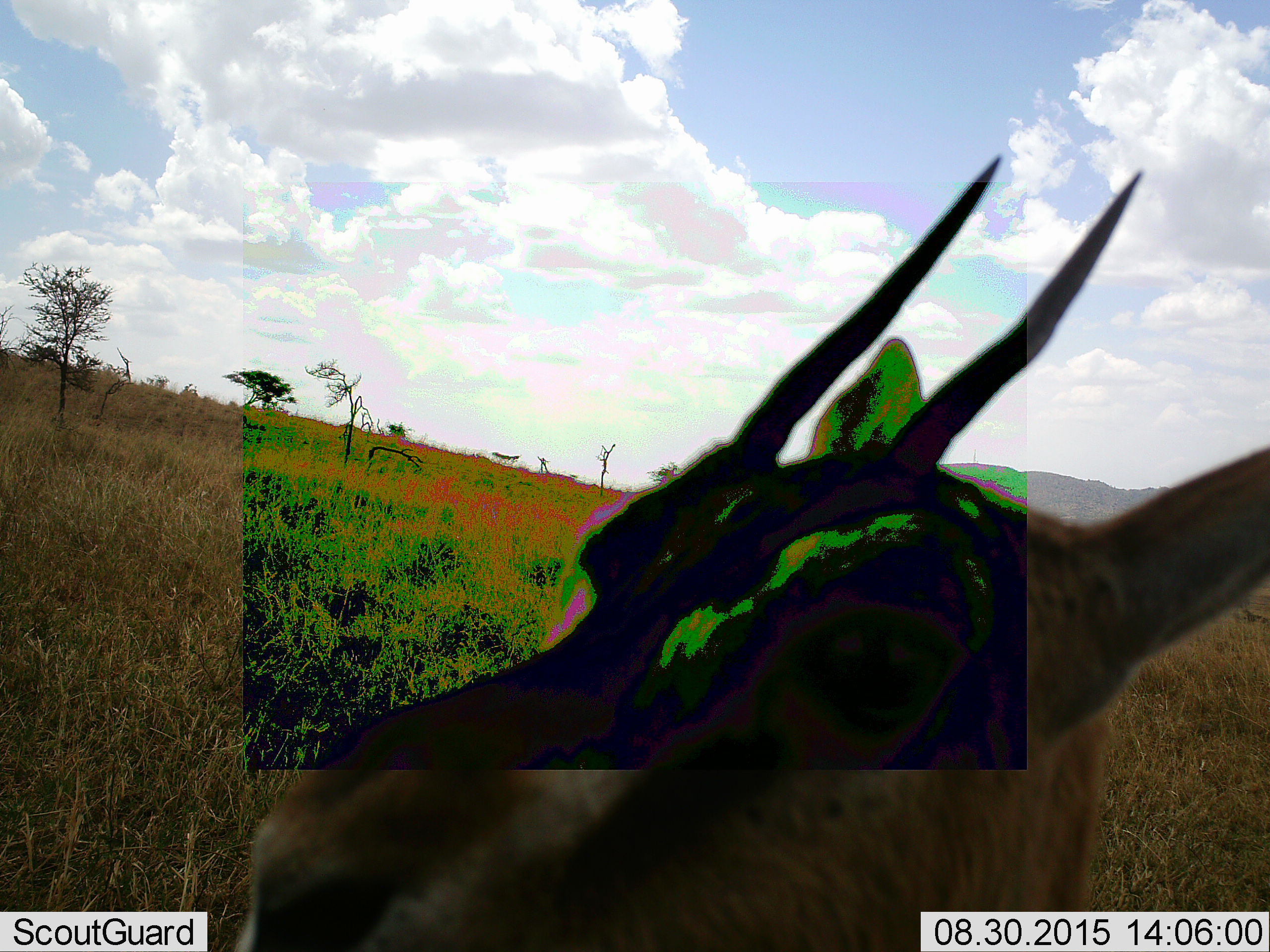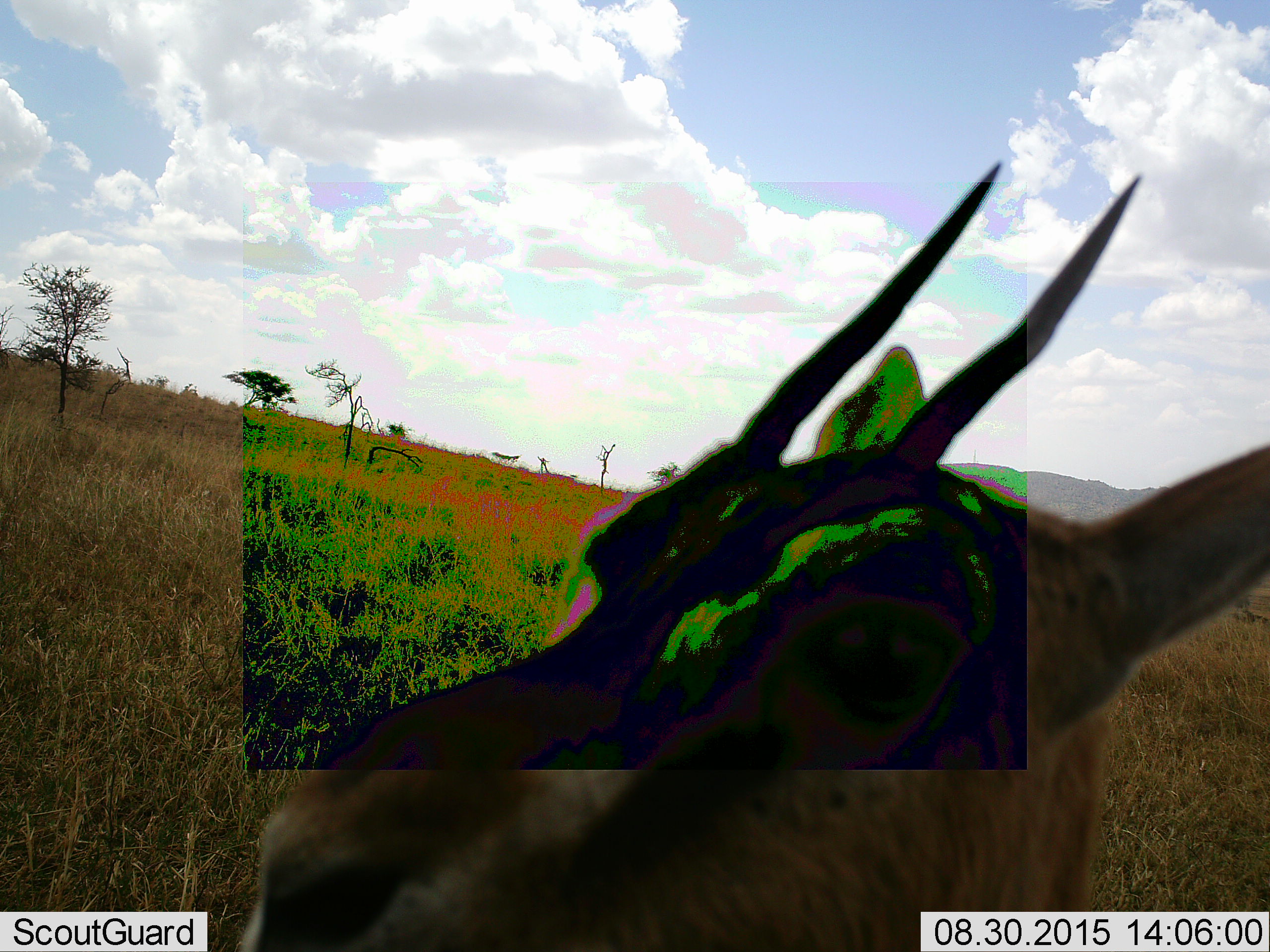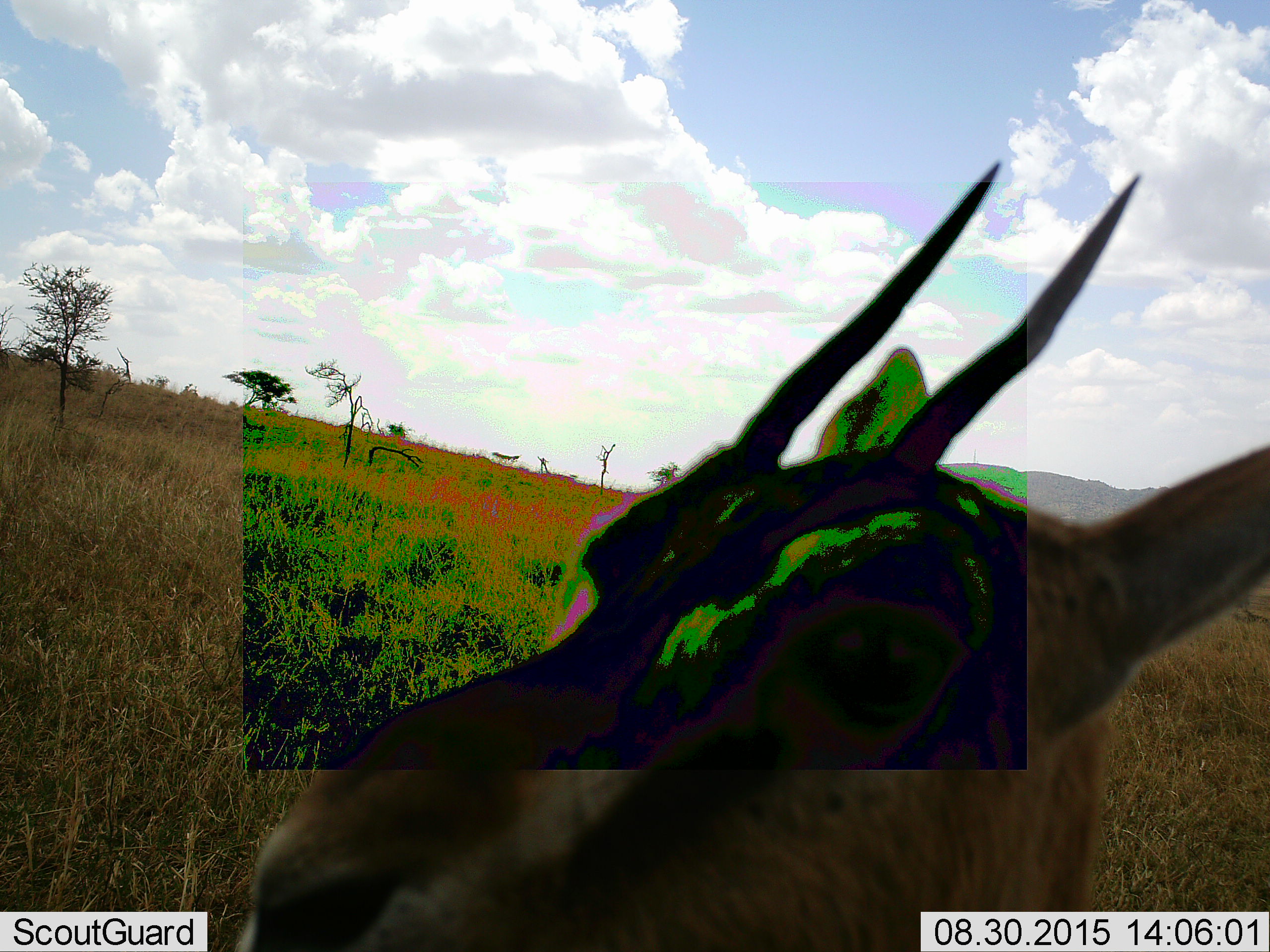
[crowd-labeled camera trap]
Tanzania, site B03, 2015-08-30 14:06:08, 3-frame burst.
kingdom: Animalia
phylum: Chordata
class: Mammalia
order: Artiodactyla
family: Bovidae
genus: Eudorcas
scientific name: Eudorcas thomsonii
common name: thomson's gazelle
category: gazellethomsons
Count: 1.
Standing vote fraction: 71%.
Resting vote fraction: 0%.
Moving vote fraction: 0%.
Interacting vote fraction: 35%.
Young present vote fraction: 0%.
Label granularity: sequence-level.